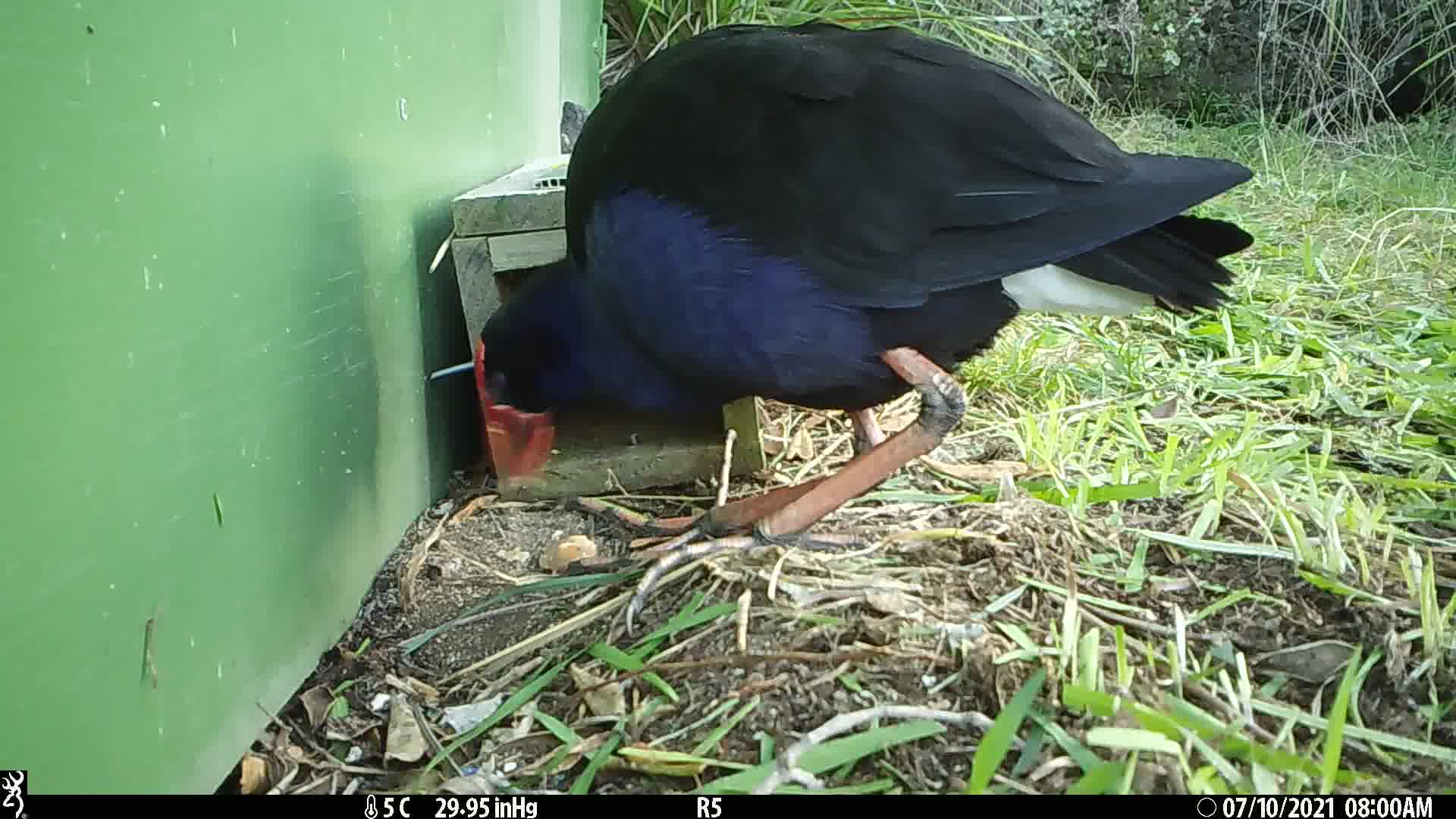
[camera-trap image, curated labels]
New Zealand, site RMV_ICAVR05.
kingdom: Animalia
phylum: Chordata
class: Aves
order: Gruiformes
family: Rallidae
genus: Porphyrio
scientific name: Porphyrio melanotus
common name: australasian swamphen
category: pukeko